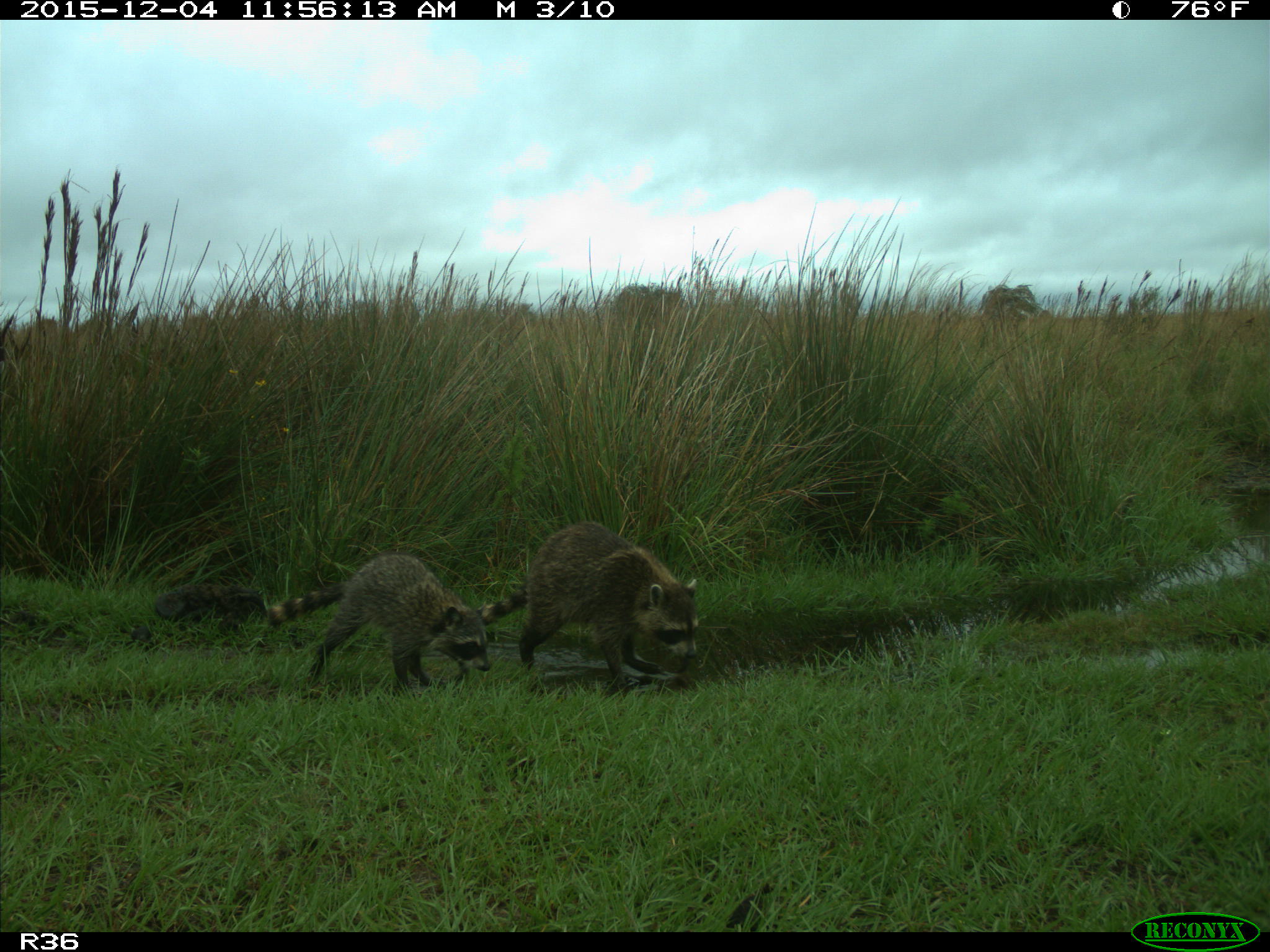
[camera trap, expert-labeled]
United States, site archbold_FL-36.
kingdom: Animalia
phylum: Chordata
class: Mammalia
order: Carnivora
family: Procyonidae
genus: Procyon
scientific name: Procyon lotor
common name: common raccoon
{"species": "Procyon lotor (common raccoon)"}